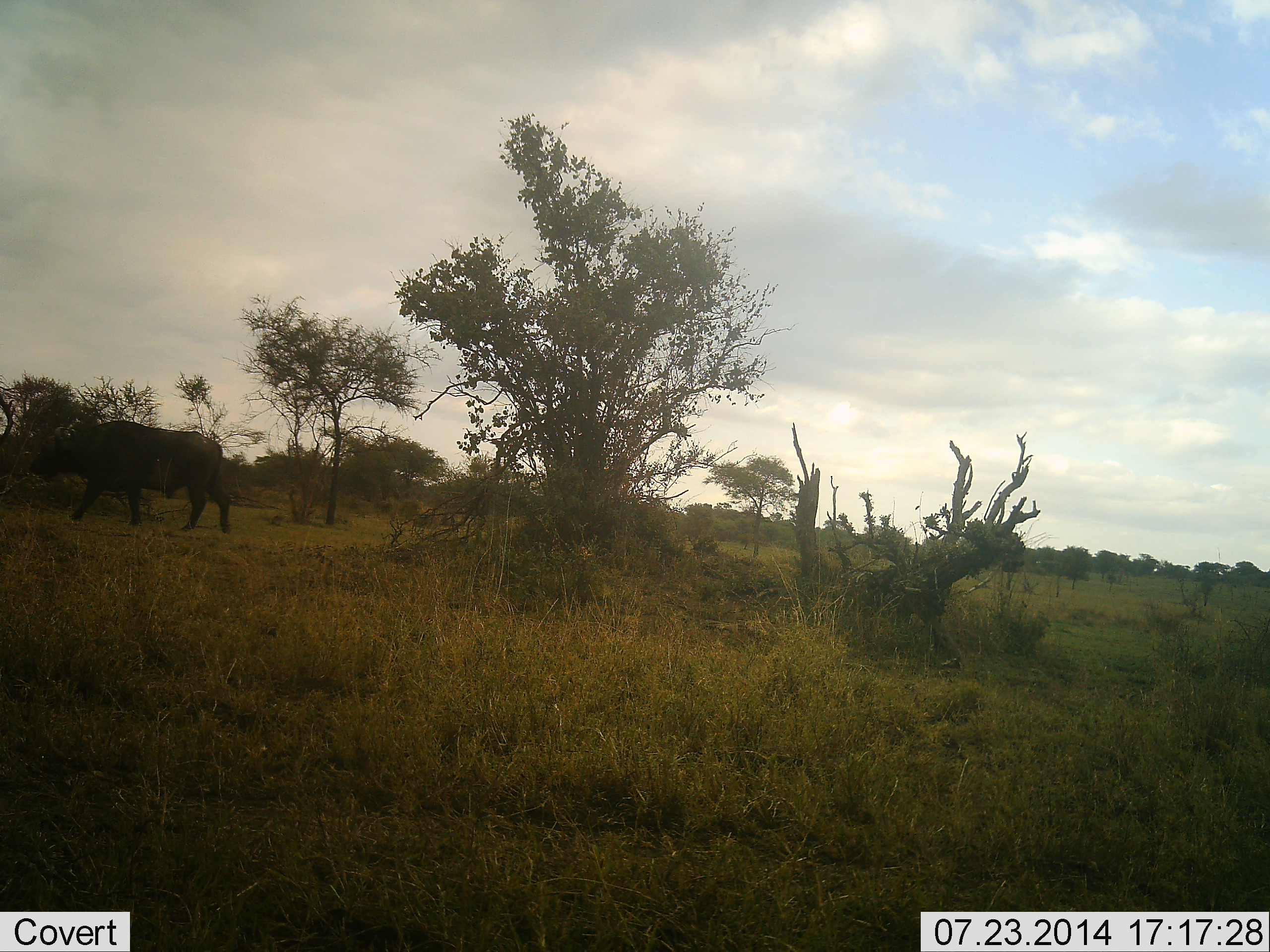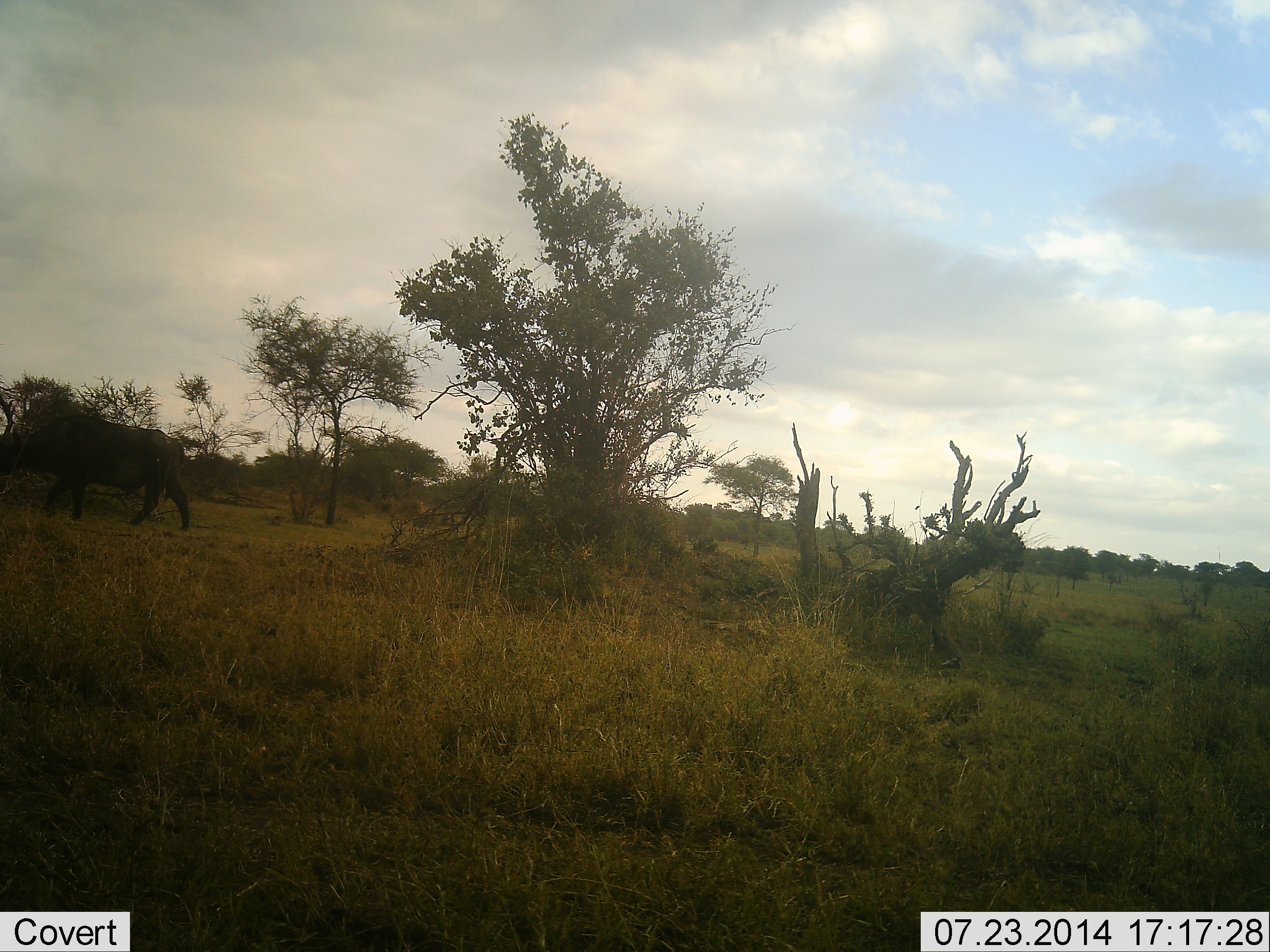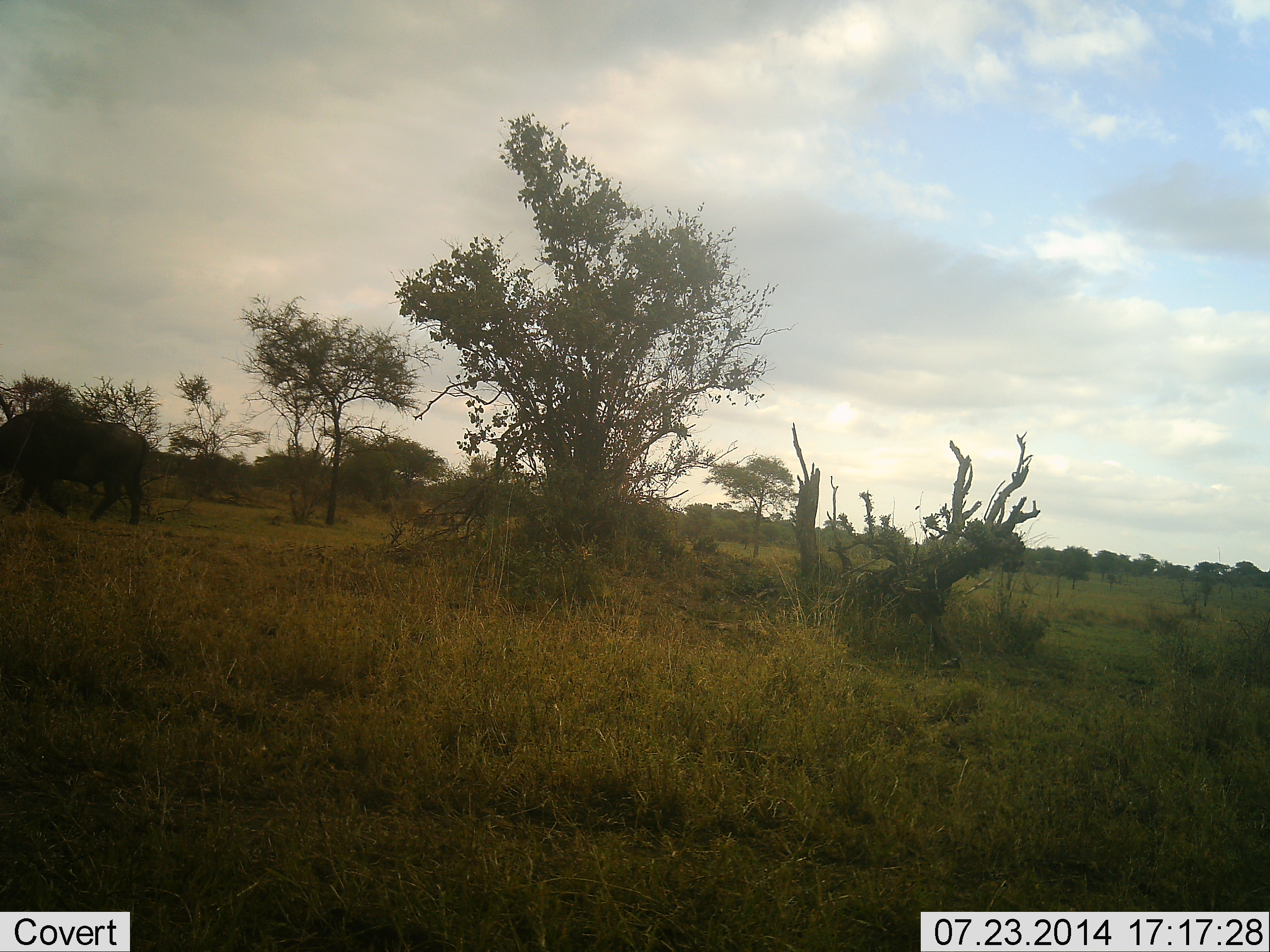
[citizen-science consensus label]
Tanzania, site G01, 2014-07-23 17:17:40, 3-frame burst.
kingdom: Animalia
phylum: Chordata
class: Mammalia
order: Artiodactyla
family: Bovidae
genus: Syncerus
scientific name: Syncerus caffer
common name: cape buffalo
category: buffalo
Buffalo (cape buffalo) (Syncerus caffer), count 1. Behavior (volunteer vote fractions): standing 10%, resting 0%, moving 90%, interacting 0%. Young present (vote fraction): 0%. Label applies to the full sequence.